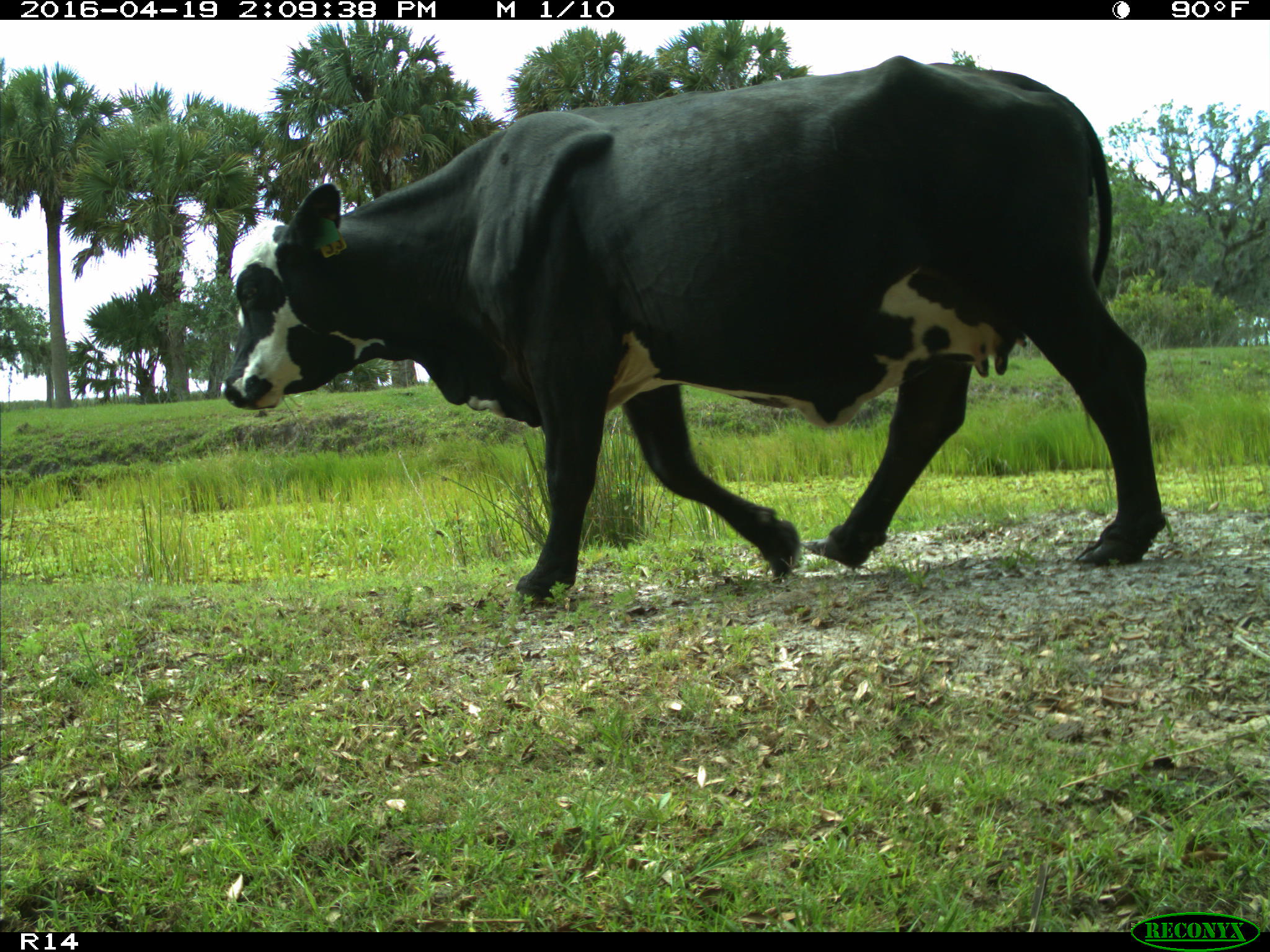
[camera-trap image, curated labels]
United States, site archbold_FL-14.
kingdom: Animalia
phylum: Chordata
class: Mammalia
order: Artiodactyla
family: Bovidae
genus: Bos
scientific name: Bos taurus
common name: domestic cow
Bos taurus (domestic cow).